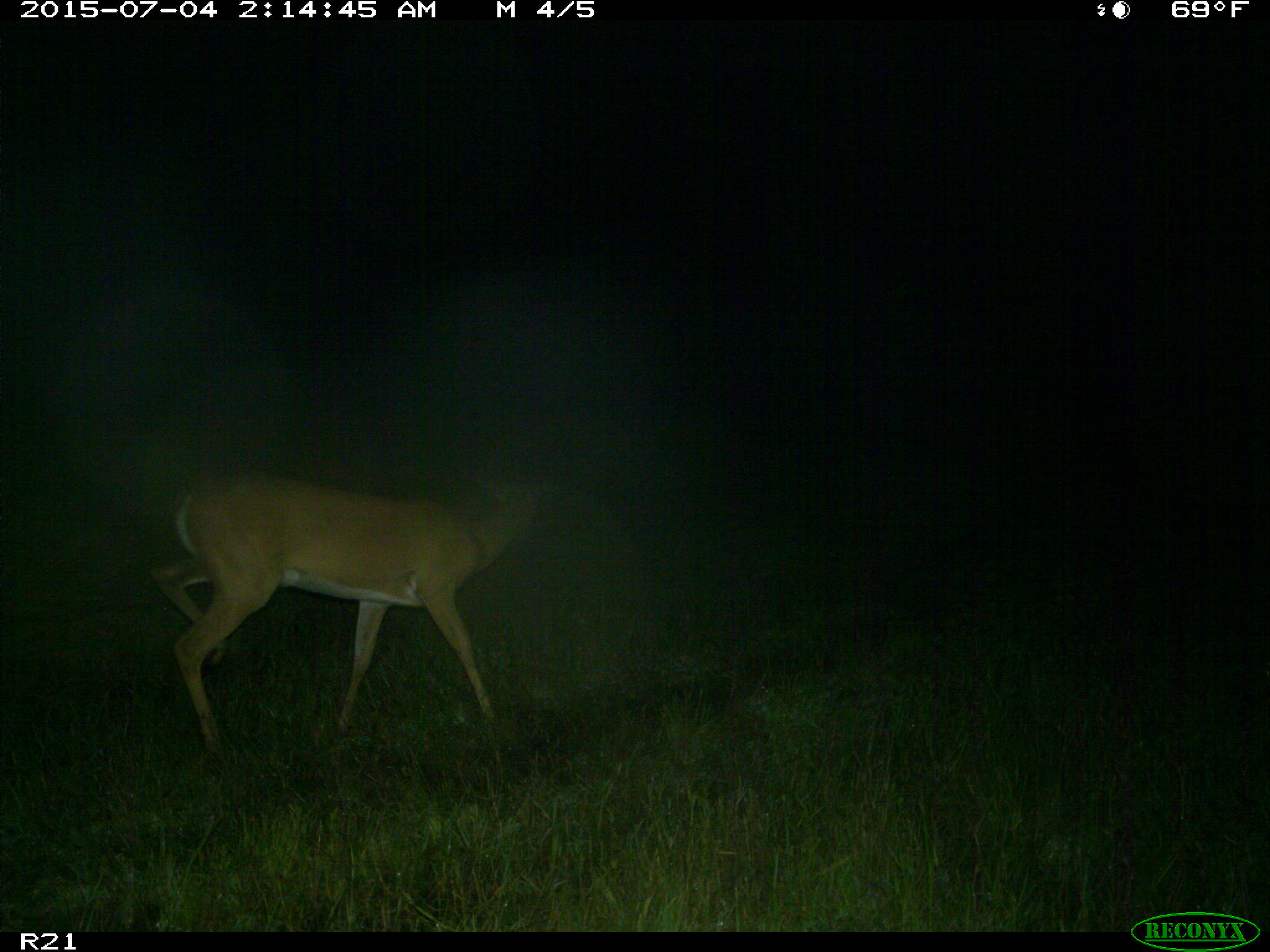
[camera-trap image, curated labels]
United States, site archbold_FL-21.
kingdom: Animalia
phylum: Chordata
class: Mammalia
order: Artiodactyla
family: Cervidae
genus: Odocoileus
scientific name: Odocoileus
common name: deer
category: unidentified deer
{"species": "unidentified deer (deer) (Odocoileus)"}